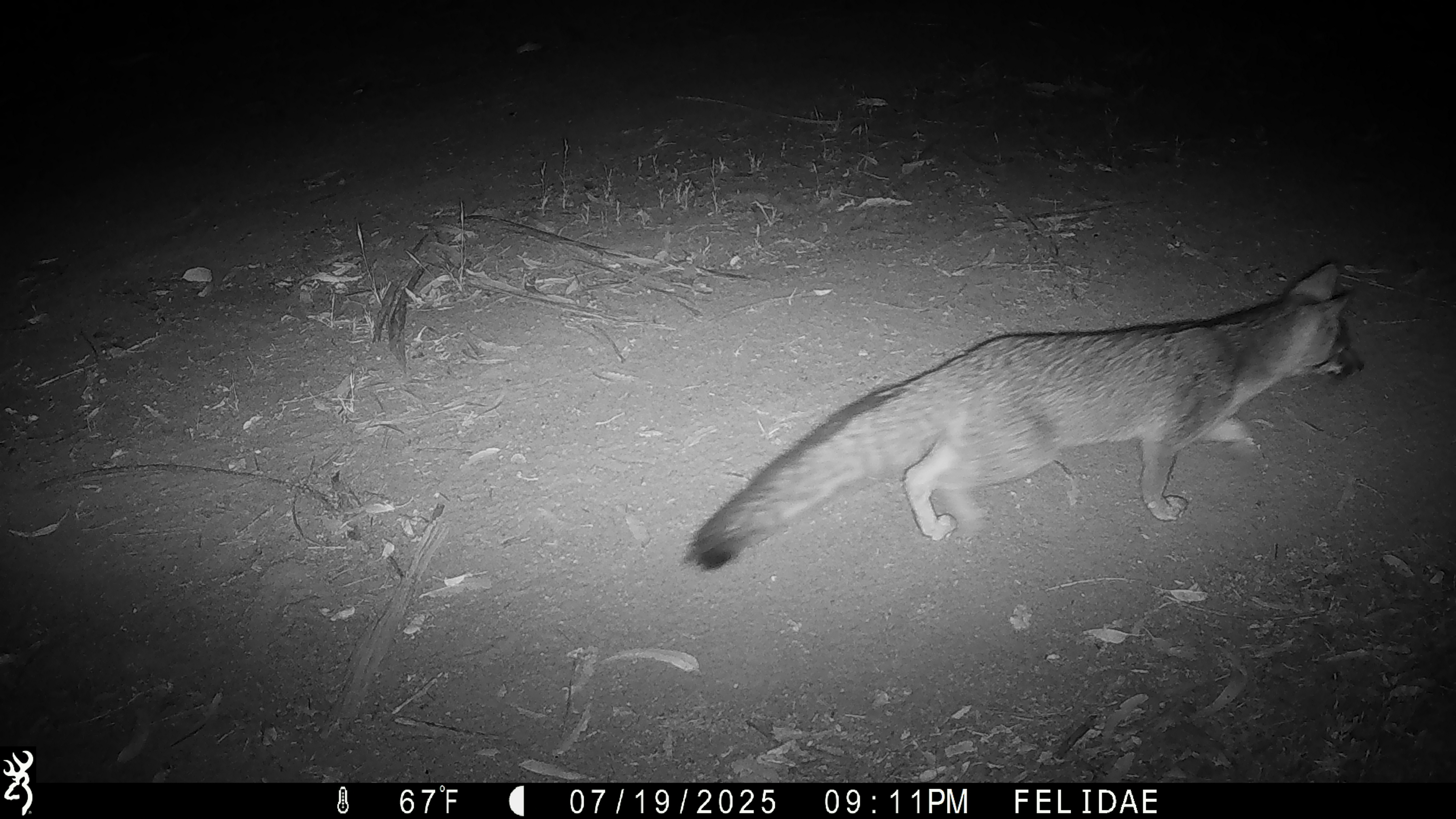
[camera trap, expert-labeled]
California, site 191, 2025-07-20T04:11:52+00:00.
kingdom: Animalia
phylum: Chordata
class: Mammalia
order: Carnivora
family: Canidae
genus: Urocyon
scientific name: Urocyon cinereoargenteus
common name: gray fox